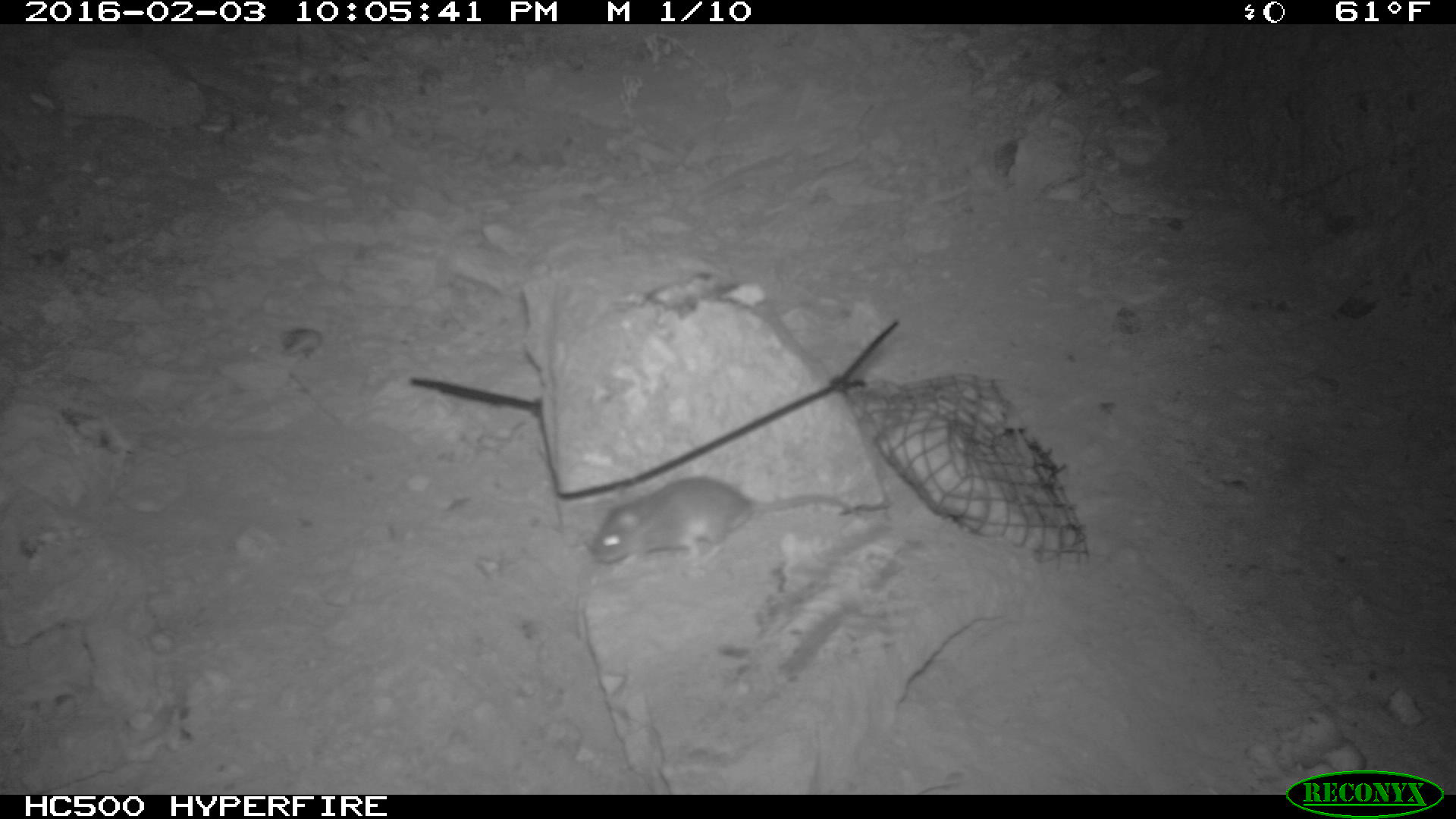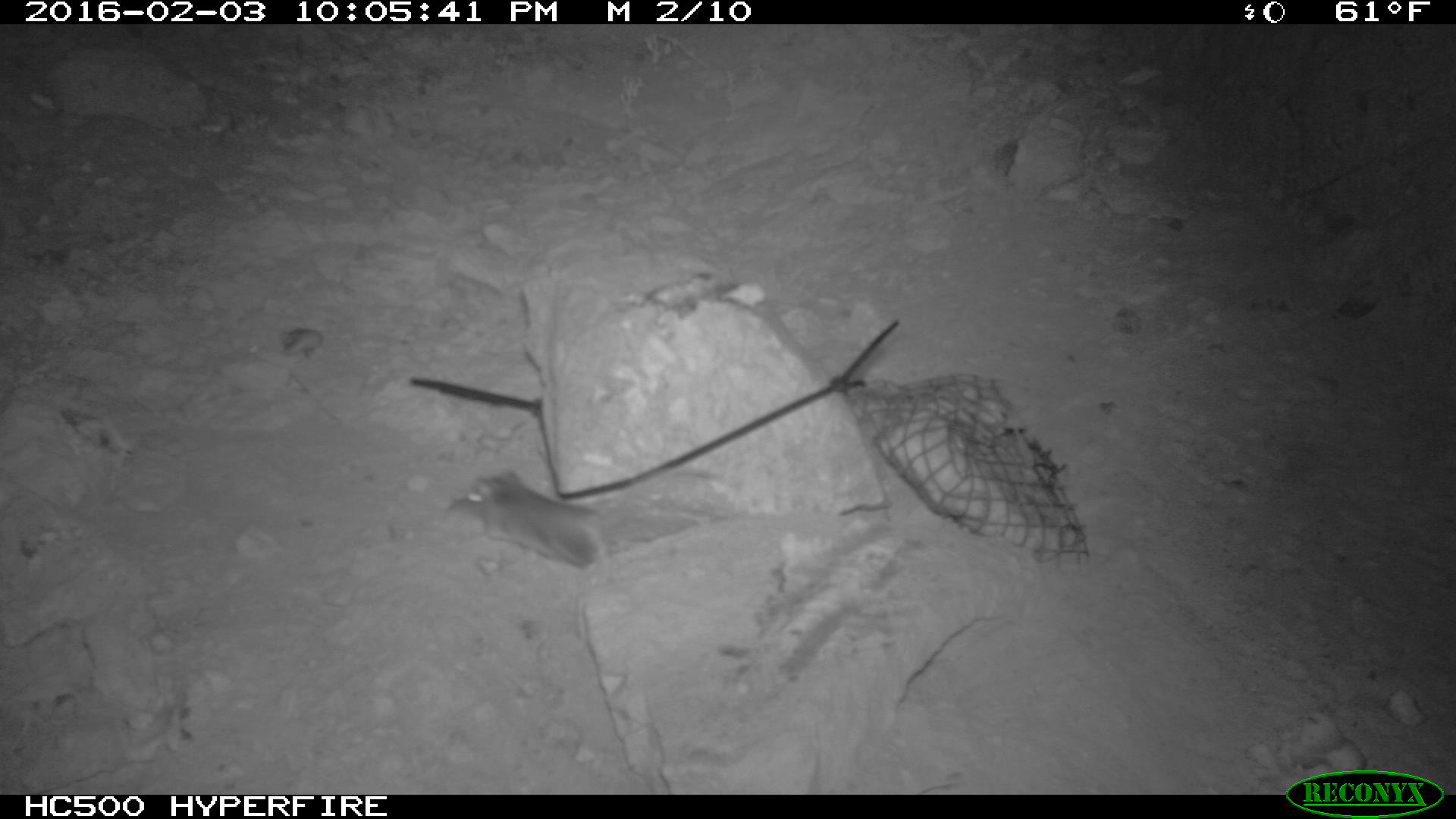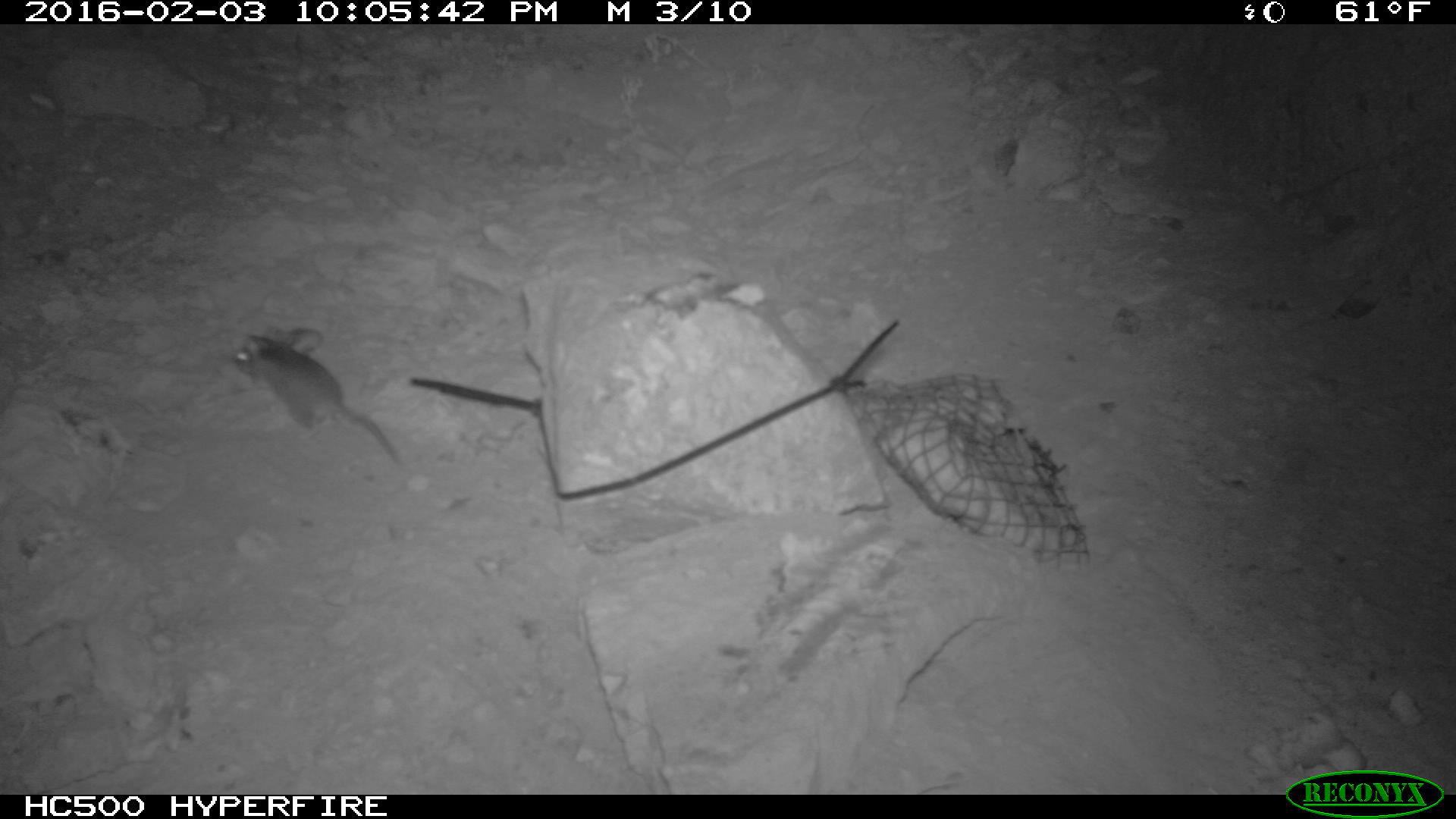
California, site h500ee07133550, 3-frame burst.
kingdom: Animalia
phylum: Chordata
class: Mammalia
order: Rodentia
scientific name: Rodentia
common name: rodent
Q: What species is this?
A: Rodent (Rodentia).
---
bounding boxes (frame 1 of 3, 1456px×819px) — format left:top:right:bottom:
rodent: 589:477:849:571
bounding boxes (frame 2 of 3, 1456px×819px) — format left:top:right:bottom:
rodent: 448:469:609:566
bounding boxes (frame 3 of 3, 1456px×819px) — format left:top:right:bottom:
rodent: 218:322:410:465